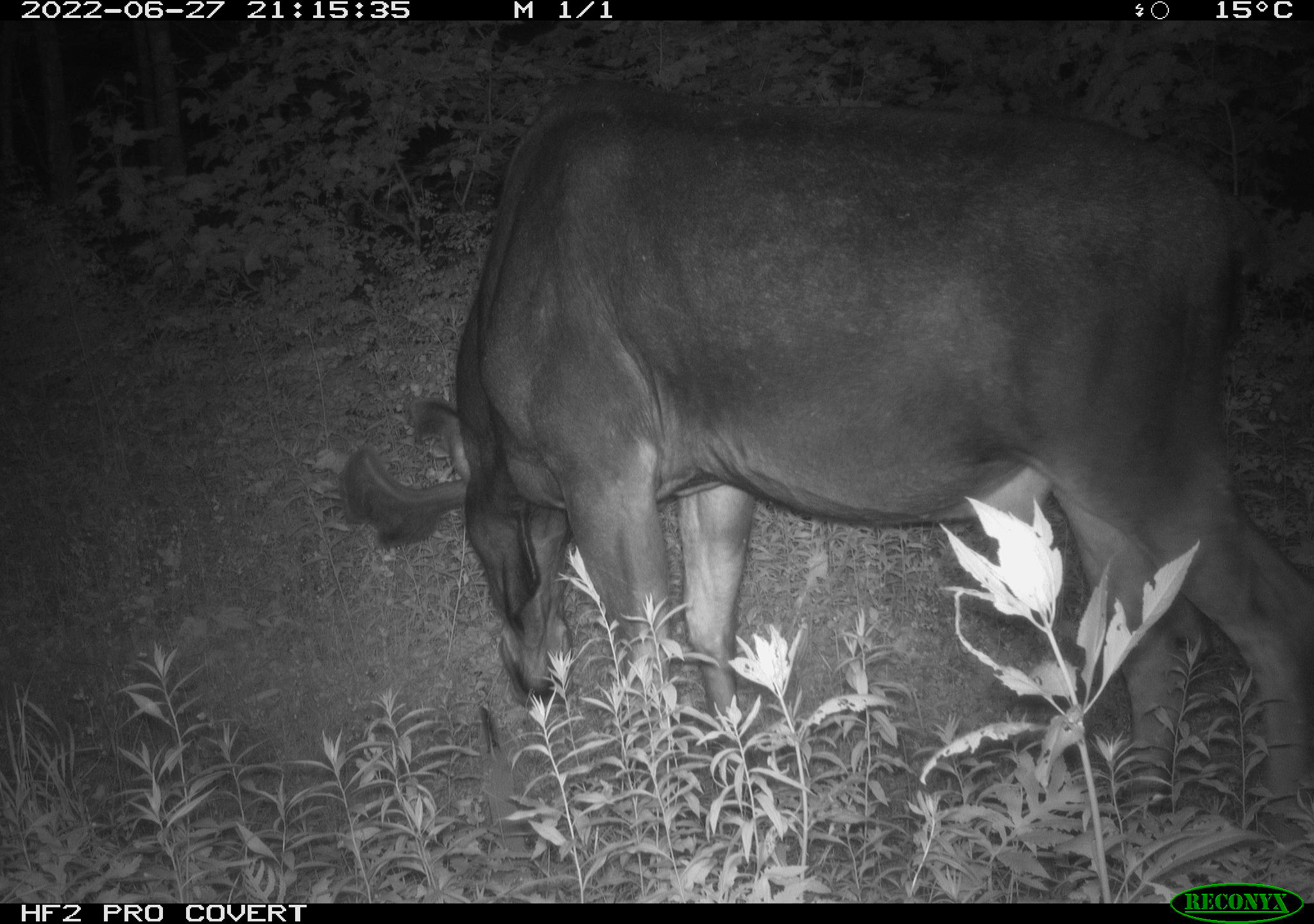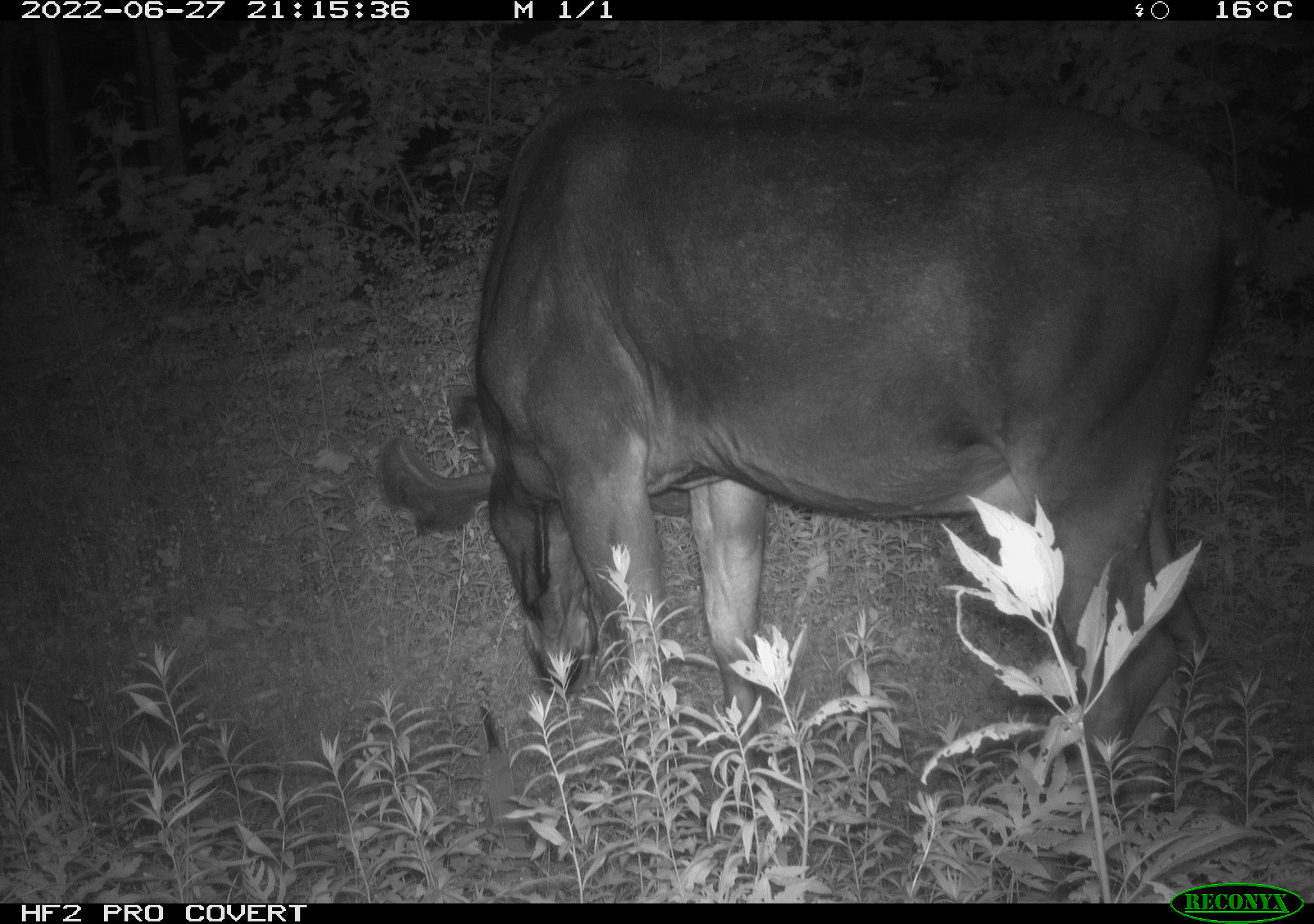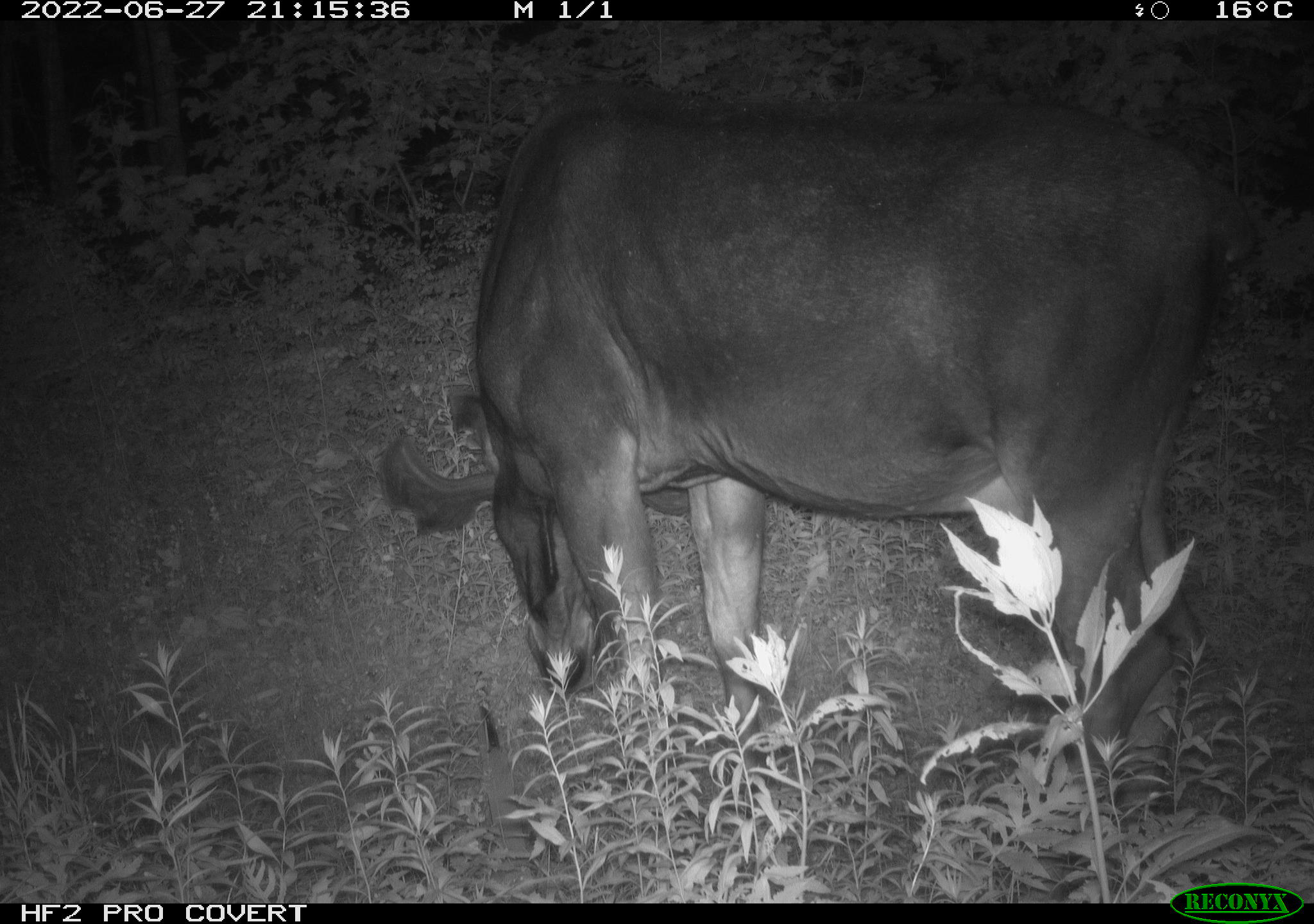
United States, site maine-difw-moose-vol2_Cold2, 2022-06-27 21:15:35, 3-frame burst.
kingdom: Animalia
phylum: Chordata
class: Mammalia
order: Artiodactyla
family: Cervidae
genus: Alces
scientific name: Alces alces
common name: moose